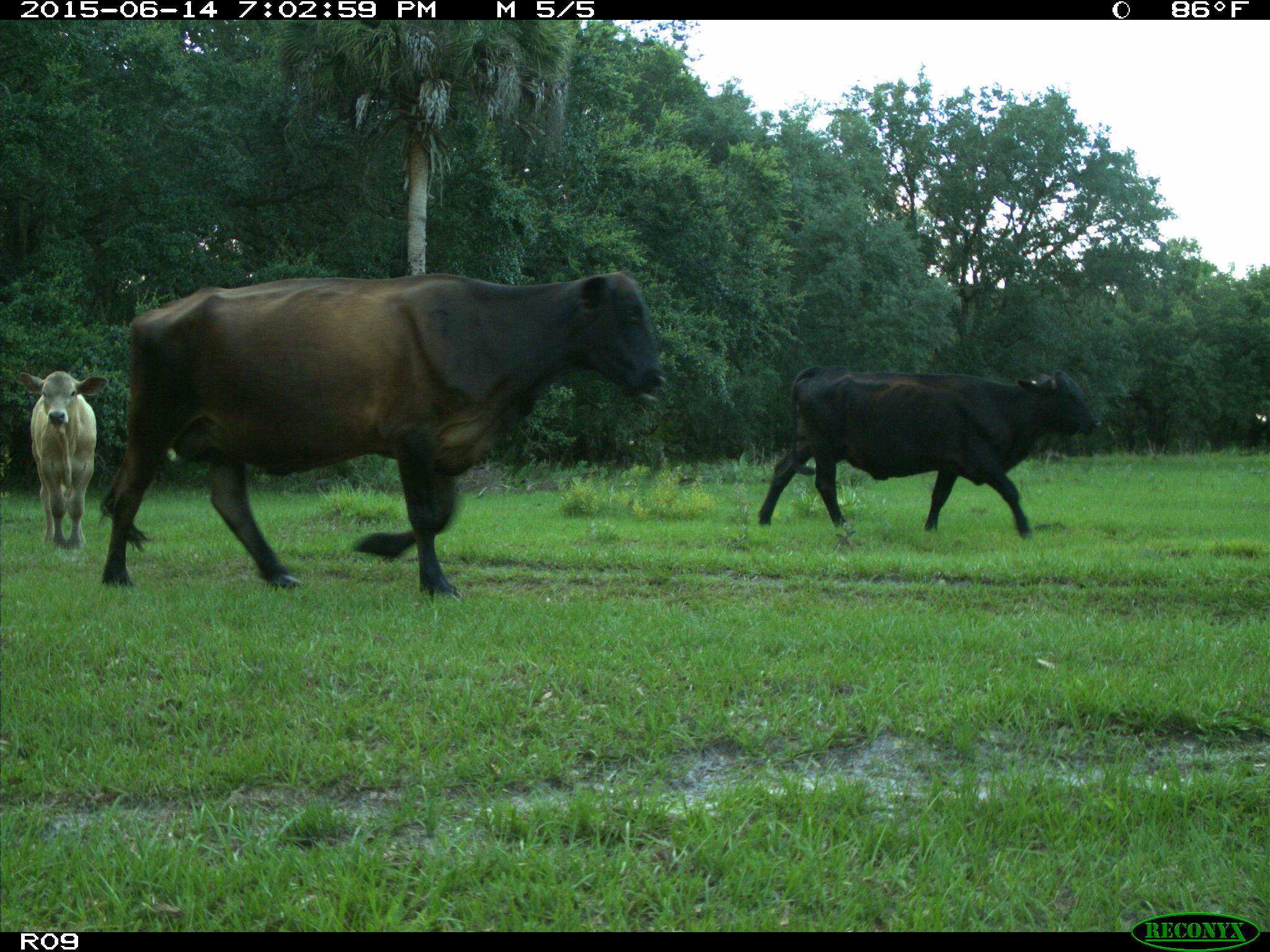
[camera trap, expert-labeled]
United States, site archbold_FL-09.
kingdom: Animalia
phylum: Chordata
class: Mammalia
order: Artiodactyla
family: Bovidae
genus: Bos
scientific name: Bos taurus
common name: domestic cow